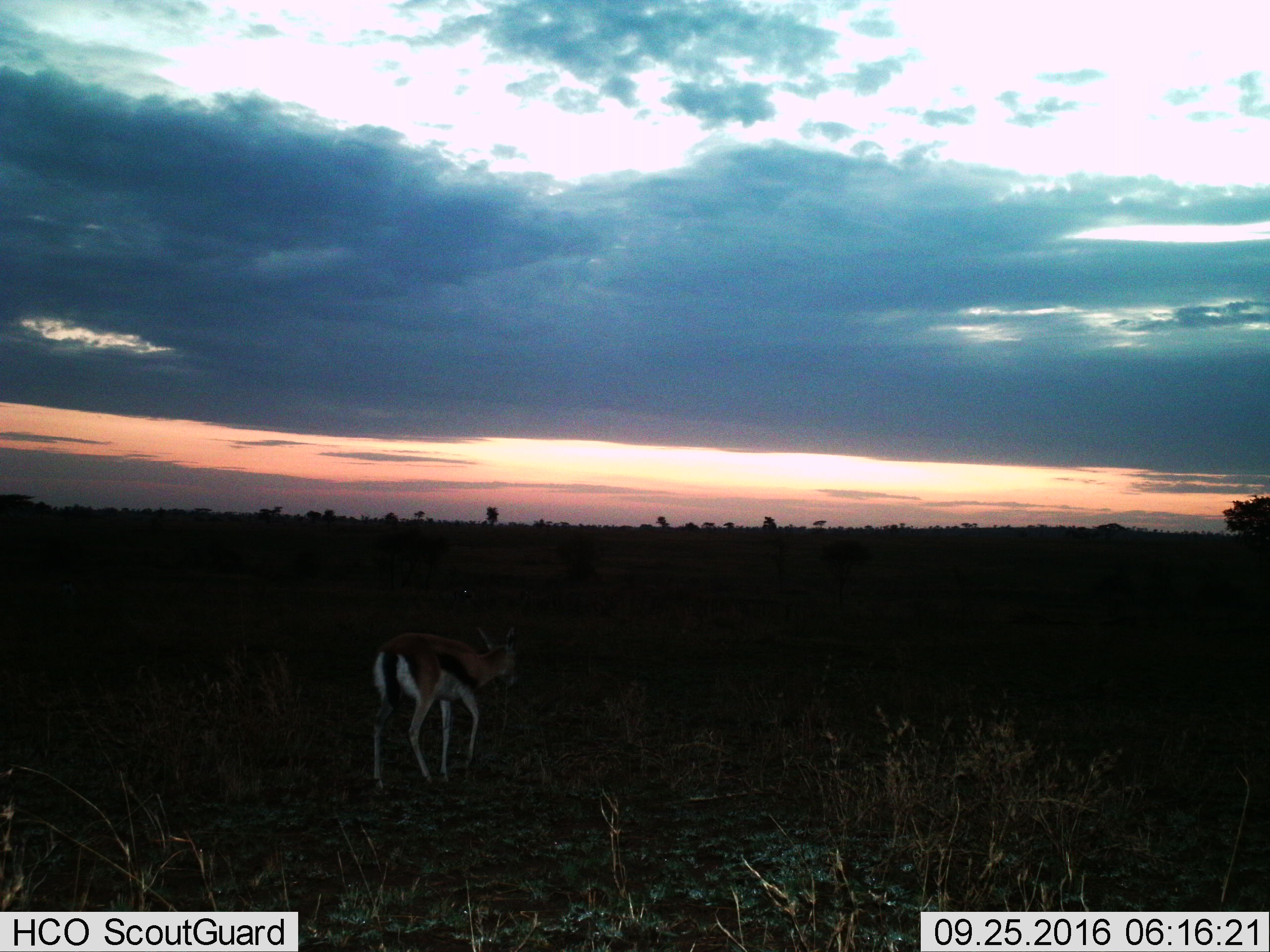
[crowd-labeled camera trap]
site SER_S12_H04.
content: unidentified animal